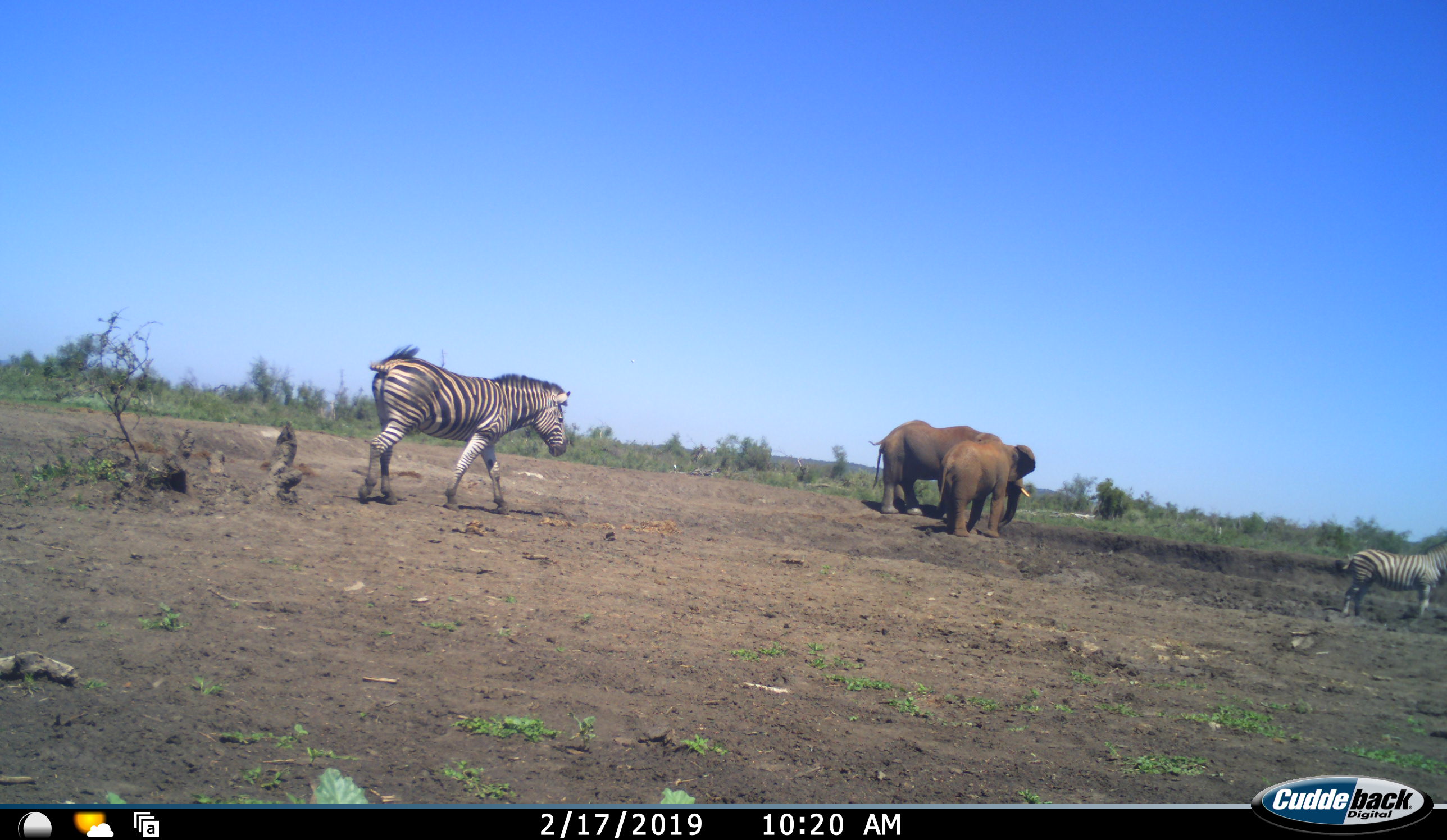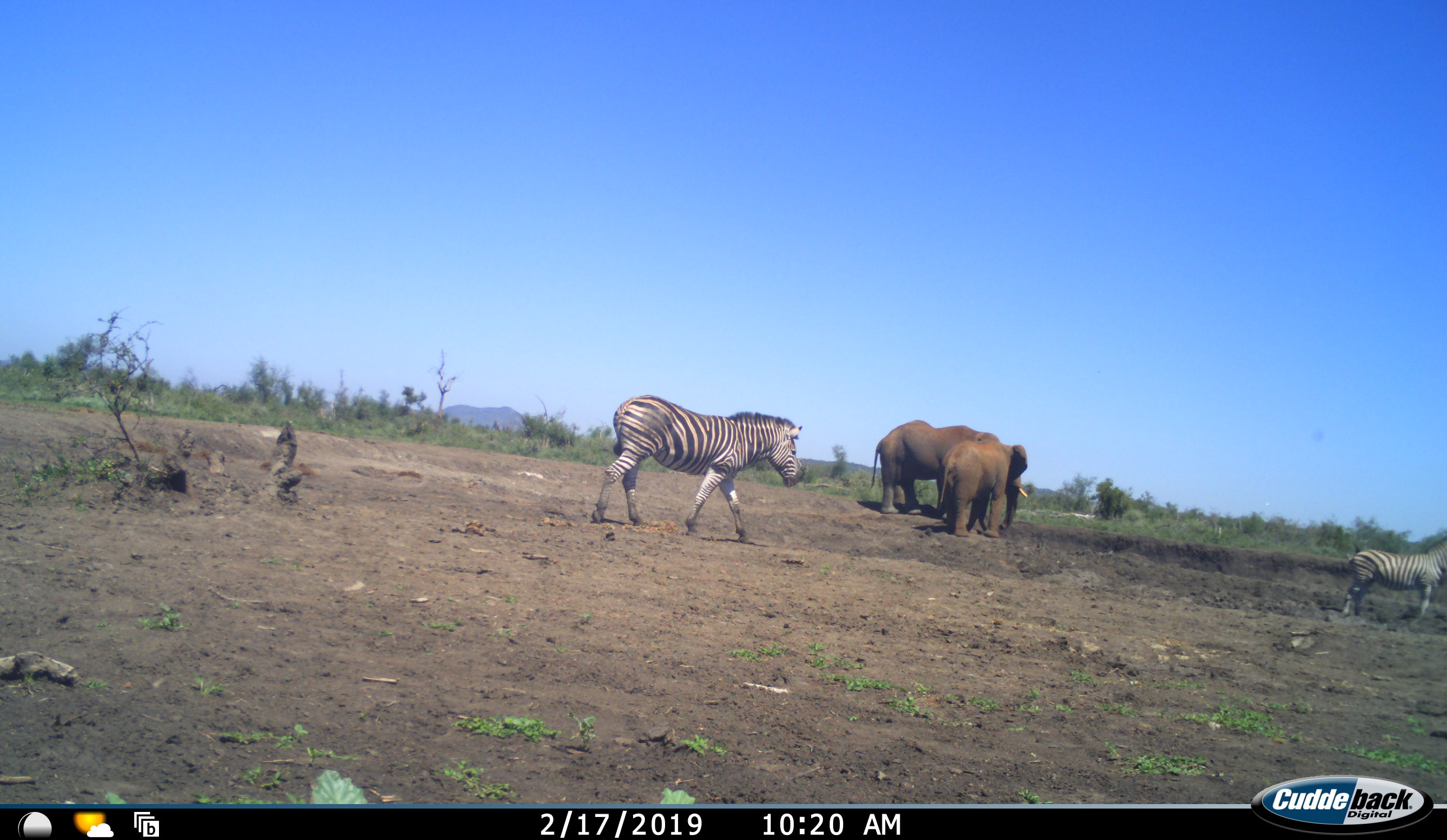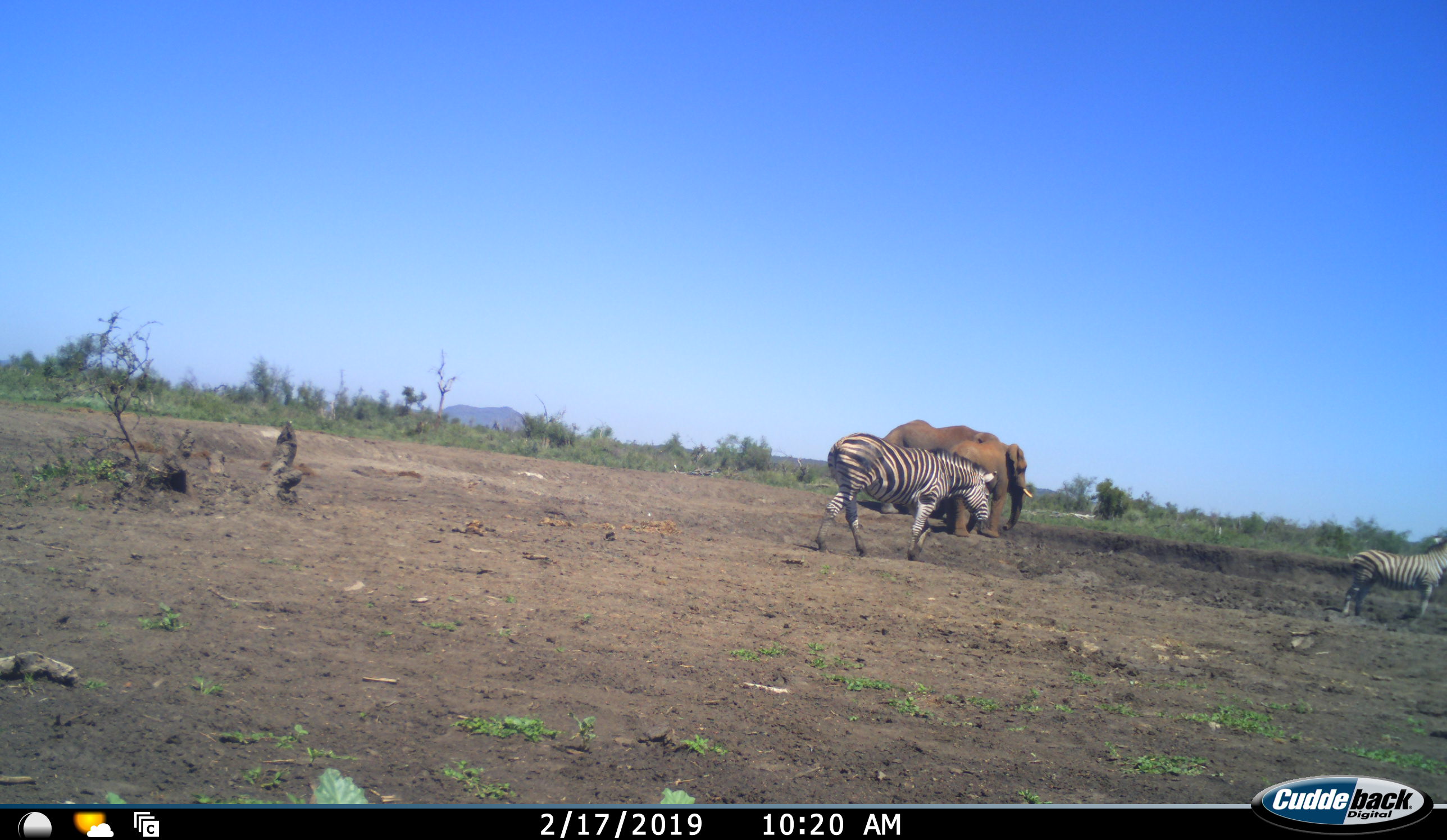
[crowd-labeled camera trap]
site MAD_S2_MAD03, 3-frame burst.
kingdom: Animalia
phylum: Chordata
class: Mammalia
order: Proboscidea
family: Elephantidae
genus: Loxodonta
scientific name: Loxodonta africana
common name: african bush elephant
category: elephant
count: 2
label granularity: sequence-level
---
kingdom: Animalia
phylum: Chordata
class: Mammalia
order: Perissodactyla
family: Equidae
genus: Equus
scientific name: Equus quagga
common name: plains zebra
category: zebraplains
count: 2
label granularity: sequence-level